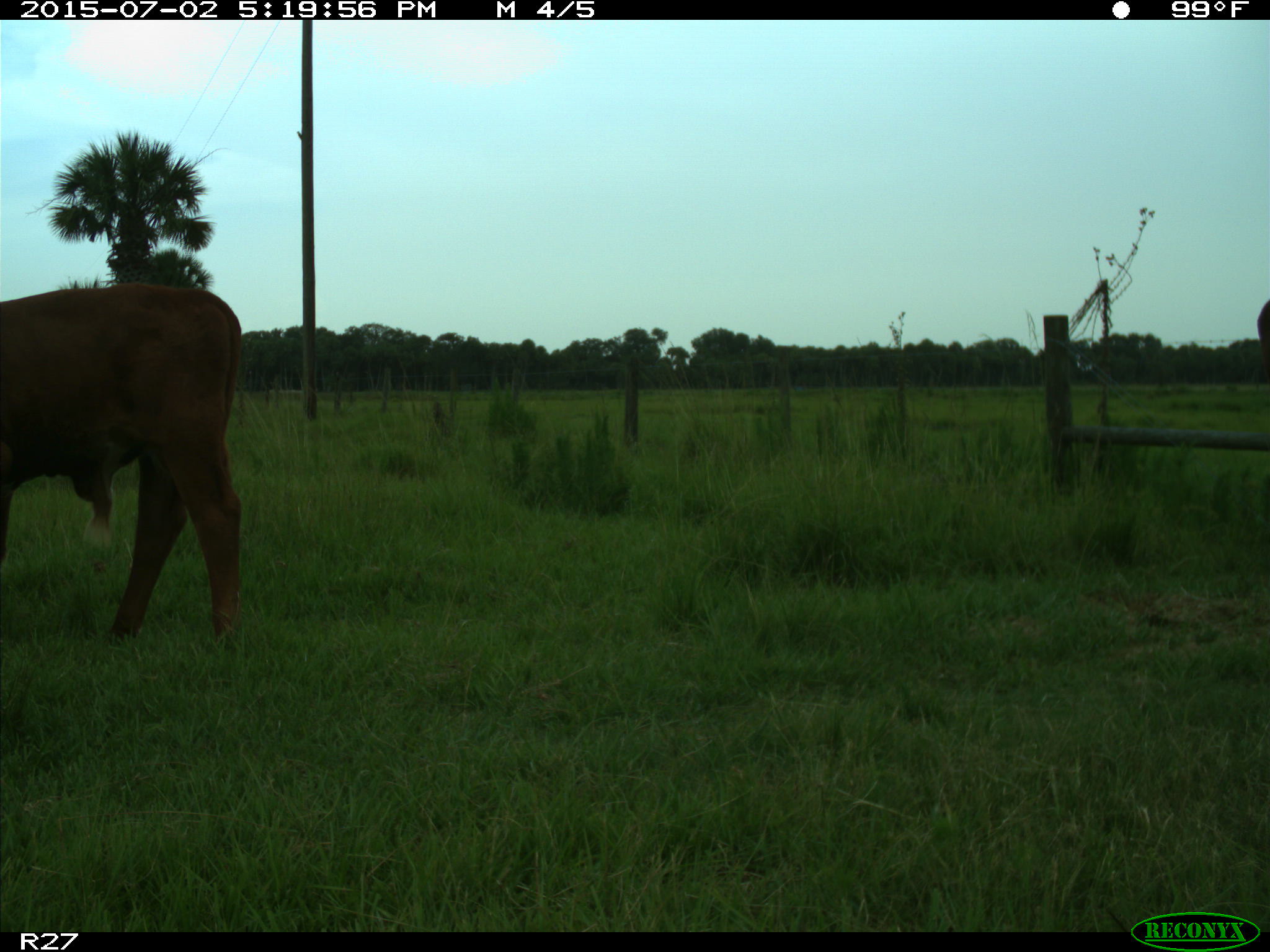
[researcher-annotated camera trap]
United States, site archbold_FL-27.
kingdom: Animalia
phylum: Chordata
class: Mammalia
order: Artiodactyla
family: Bovidae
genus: Bos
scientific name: Bos taurus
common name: domestic cow